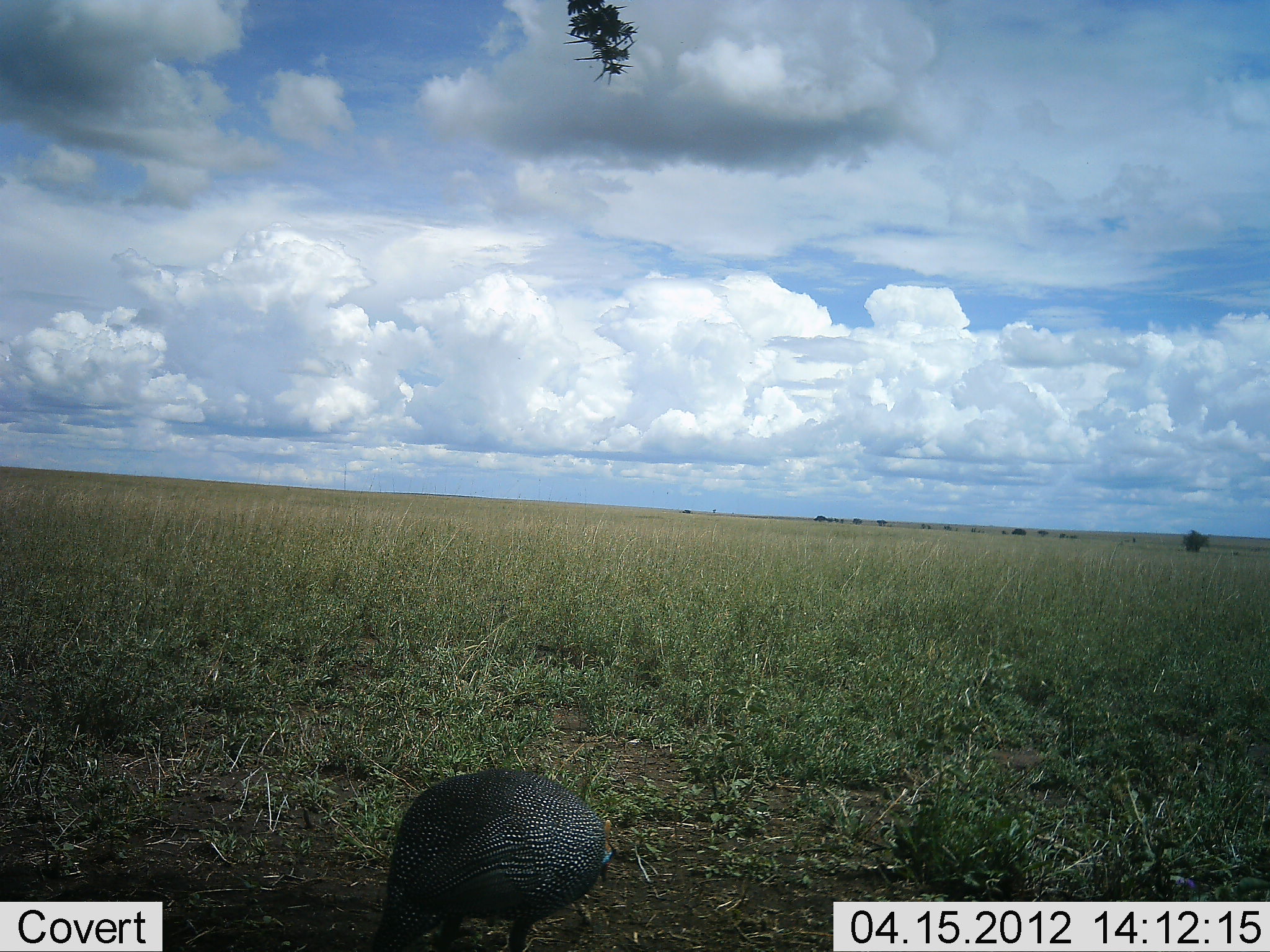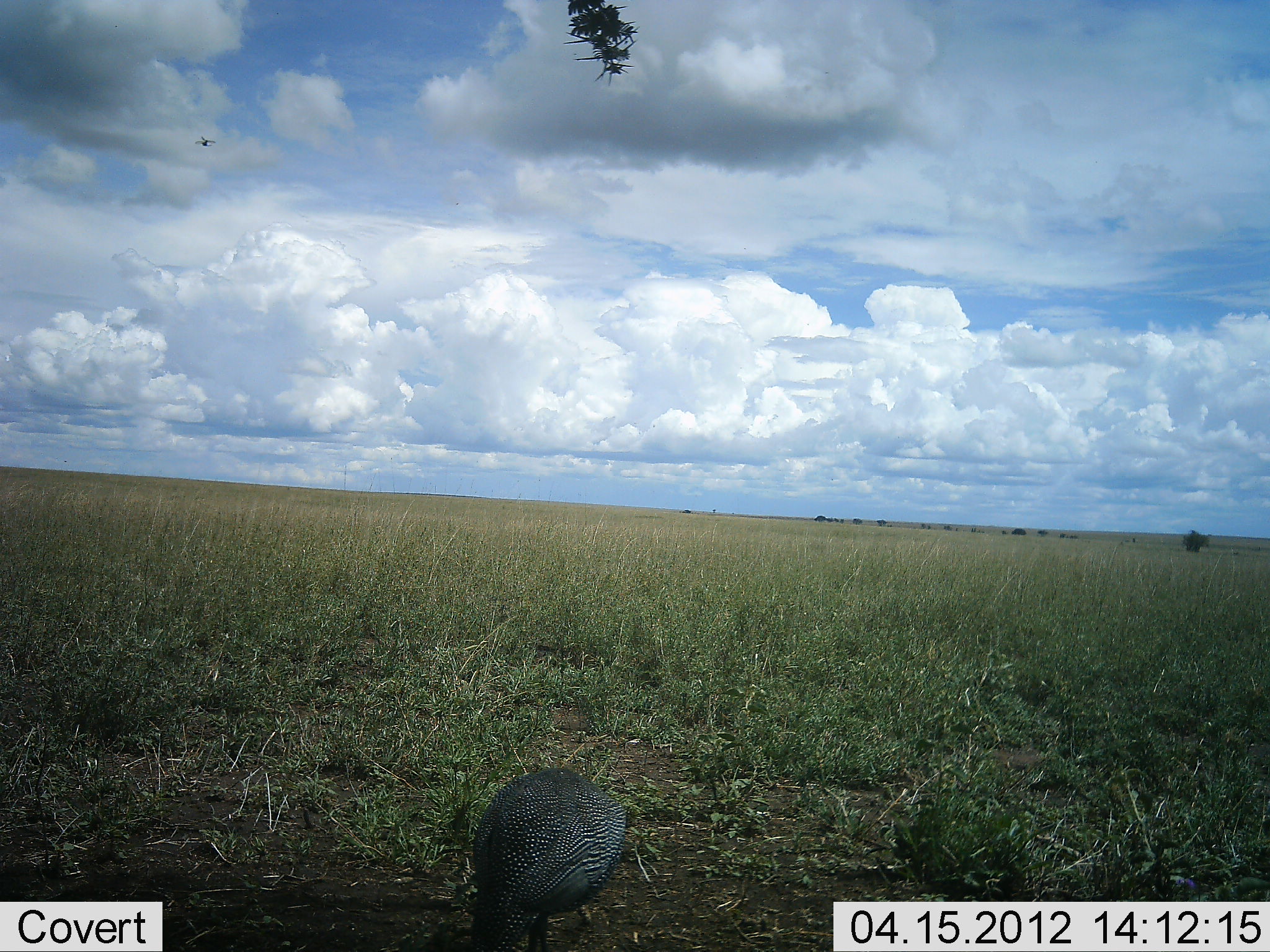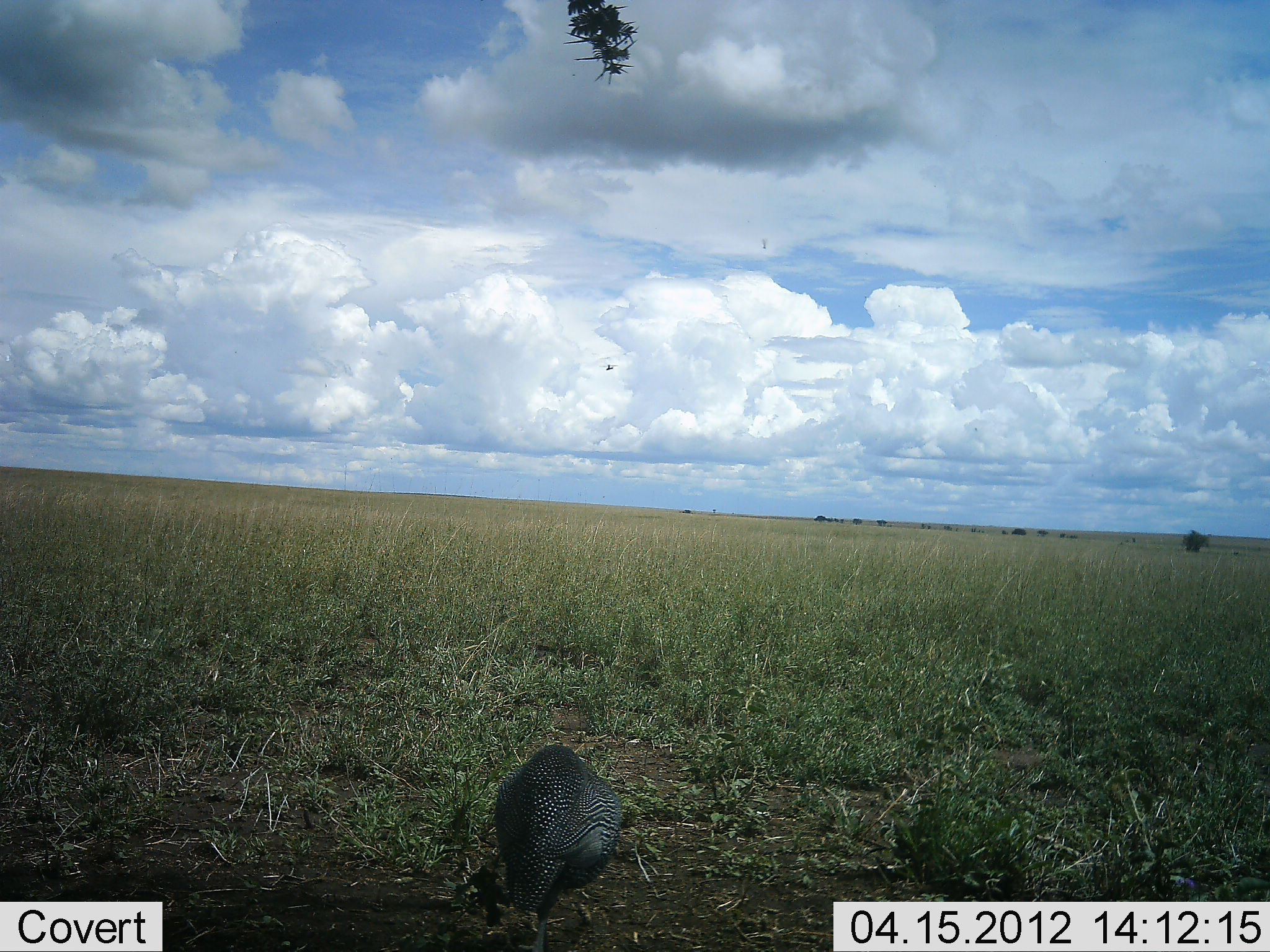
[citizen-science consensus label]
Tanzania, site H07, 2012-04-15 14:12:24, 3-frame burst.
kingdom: Animalia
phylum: Chordata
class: Aves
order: Galliformes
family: Numididae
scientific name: Numididae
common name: guinea fowl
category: guineafowl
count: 1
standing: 7%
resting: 0%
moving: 33%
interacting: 0%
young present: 0%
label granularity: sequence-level